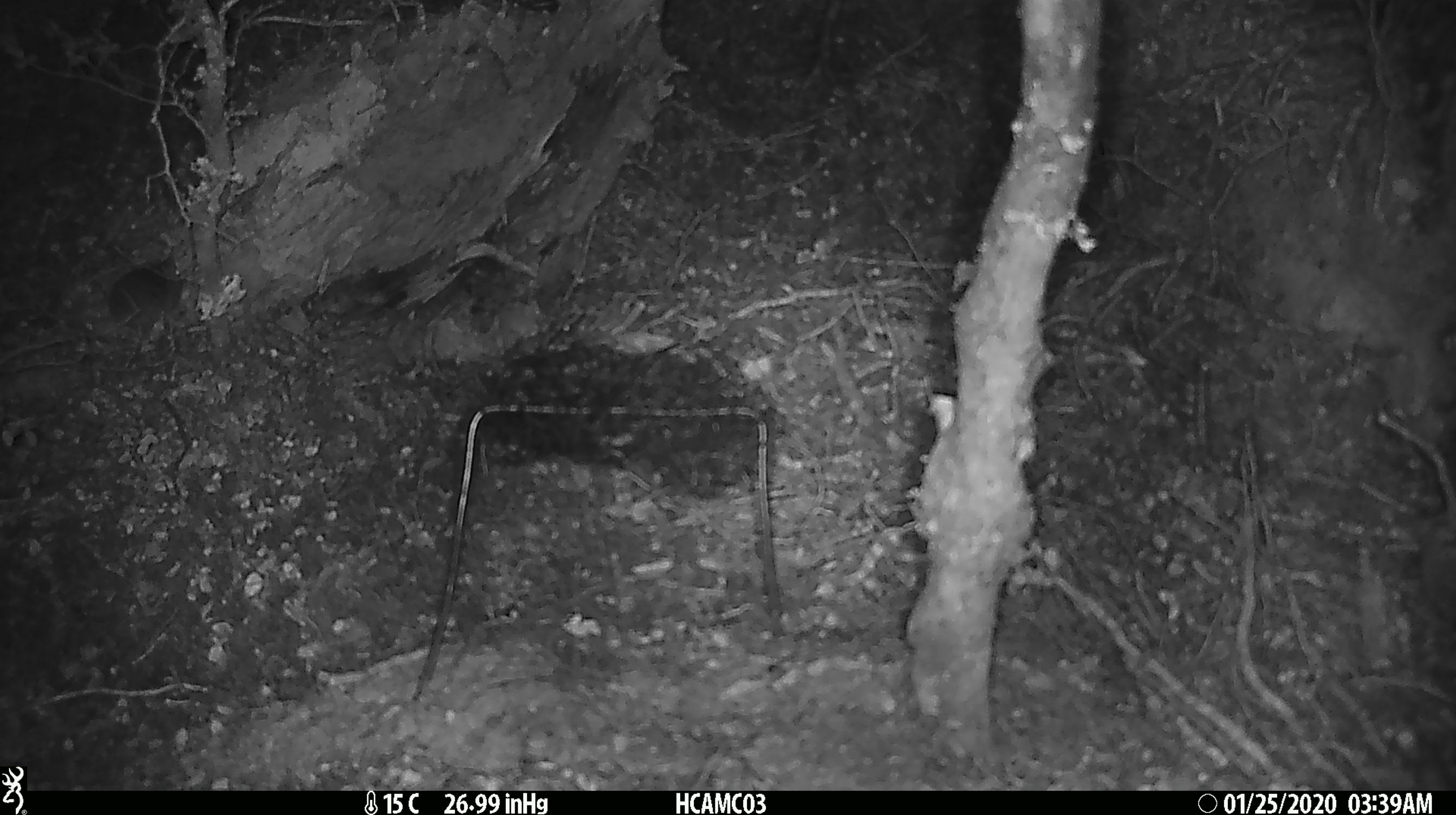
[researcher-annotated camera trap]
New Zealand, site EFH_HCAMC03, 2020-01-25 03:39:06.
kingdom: Animalia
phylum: Chordata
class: Mammalia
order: Rodentia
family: Muridae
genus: Mus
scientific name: Mus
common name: mouse